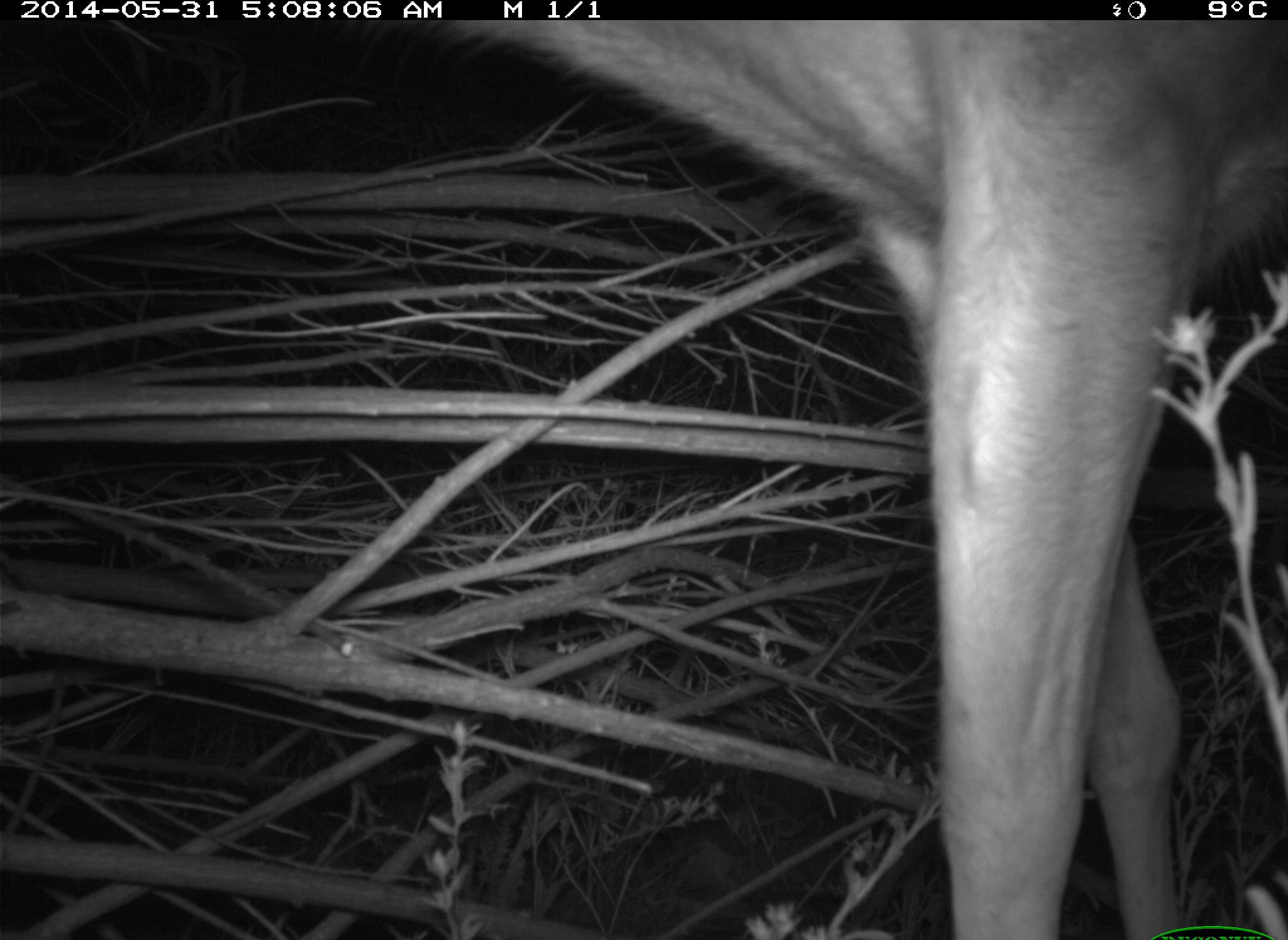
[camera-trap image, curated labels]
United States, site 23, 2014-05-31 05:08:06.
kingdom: Animalia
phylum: Chordata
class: Mammalia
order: Artiodactyla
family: Cervidae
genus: Odocoileus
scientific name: Odocoileus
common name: deer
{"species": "deer (Odocoileus)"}